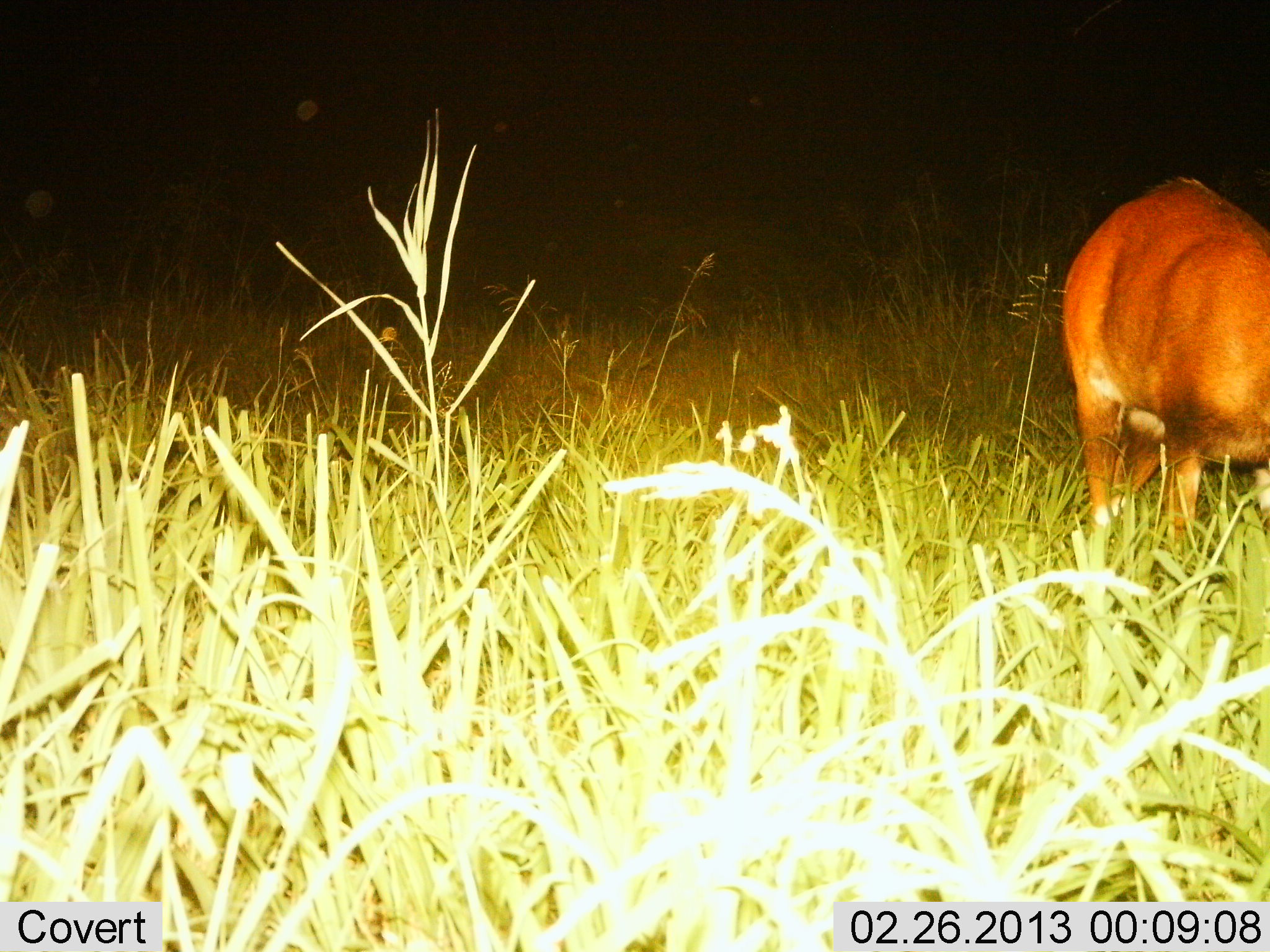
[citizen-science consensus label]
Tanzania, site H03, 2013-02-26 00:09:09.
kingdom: Animalia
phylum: Chordata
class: Mammalia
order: Artiodactyla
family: Bovidae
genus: Redunca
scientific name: Redunca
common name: reedbuck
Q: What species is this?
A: Reedbuck (Redunca).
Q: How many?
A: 1.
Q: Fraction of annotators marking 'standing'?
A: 44%.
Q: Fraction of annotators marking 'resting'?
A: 11%.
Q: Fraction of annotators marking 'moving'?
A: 11%.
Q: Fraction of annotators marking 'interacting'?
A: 0%.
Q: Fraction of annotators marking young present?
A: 0%.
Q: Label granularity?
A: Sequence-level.